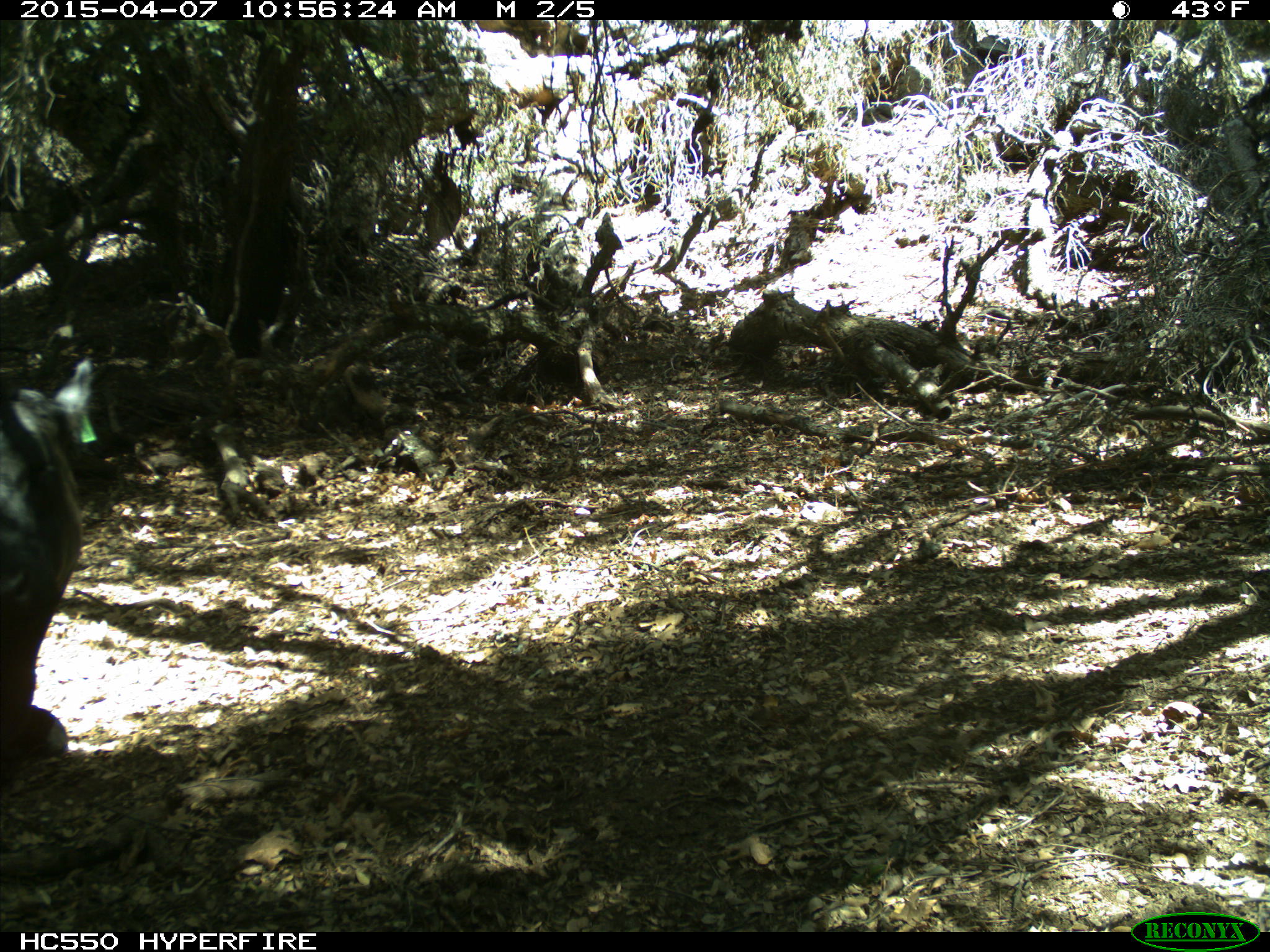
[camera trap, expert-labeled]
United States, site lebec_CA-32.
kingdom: Animalia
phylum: Chordata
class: Mammalia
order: Artiodactyla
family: Bovidae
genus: Bos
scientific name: Bos taurus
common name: domestic cow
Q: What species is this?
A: Bos taurus (domestic cow).